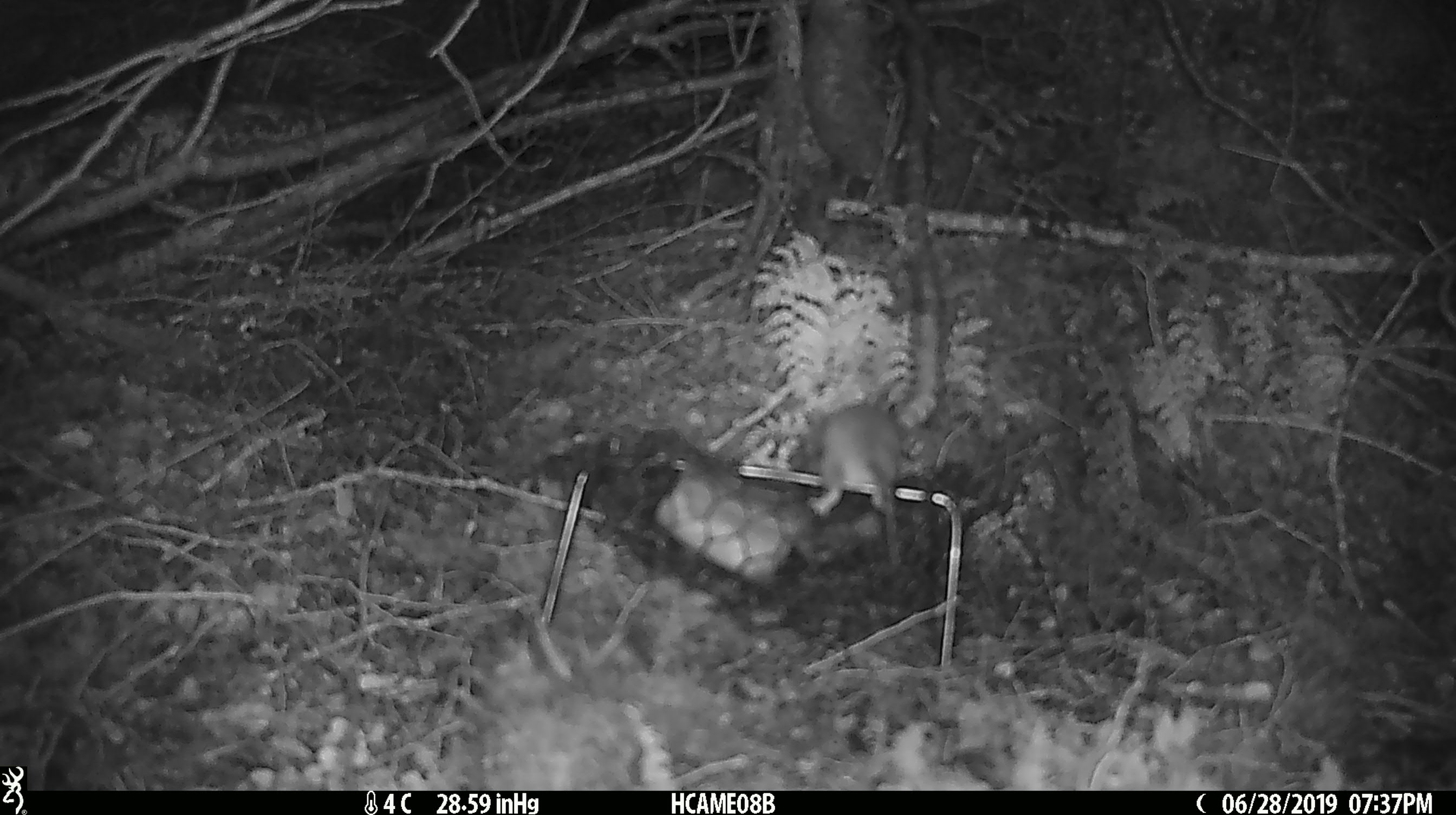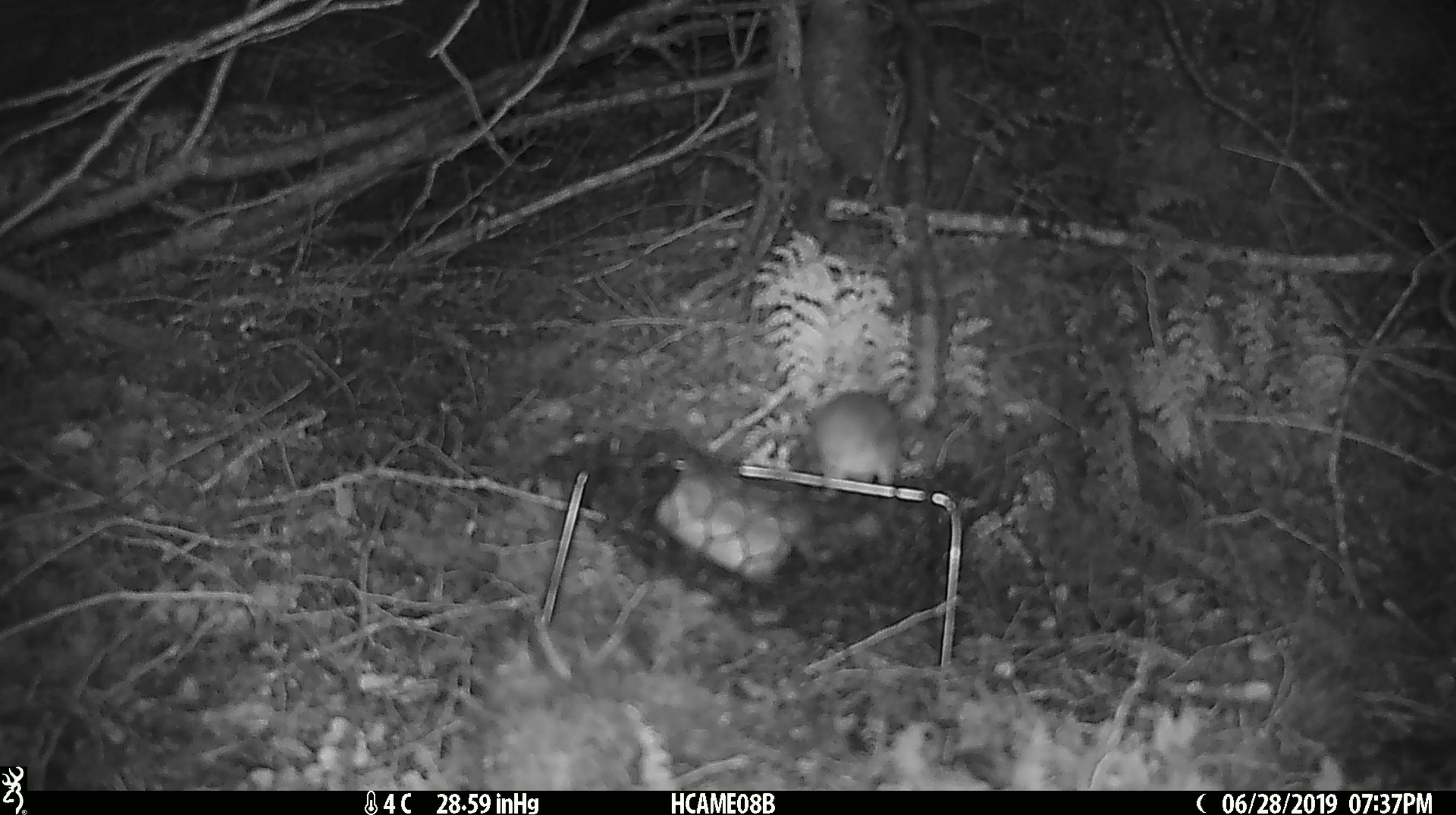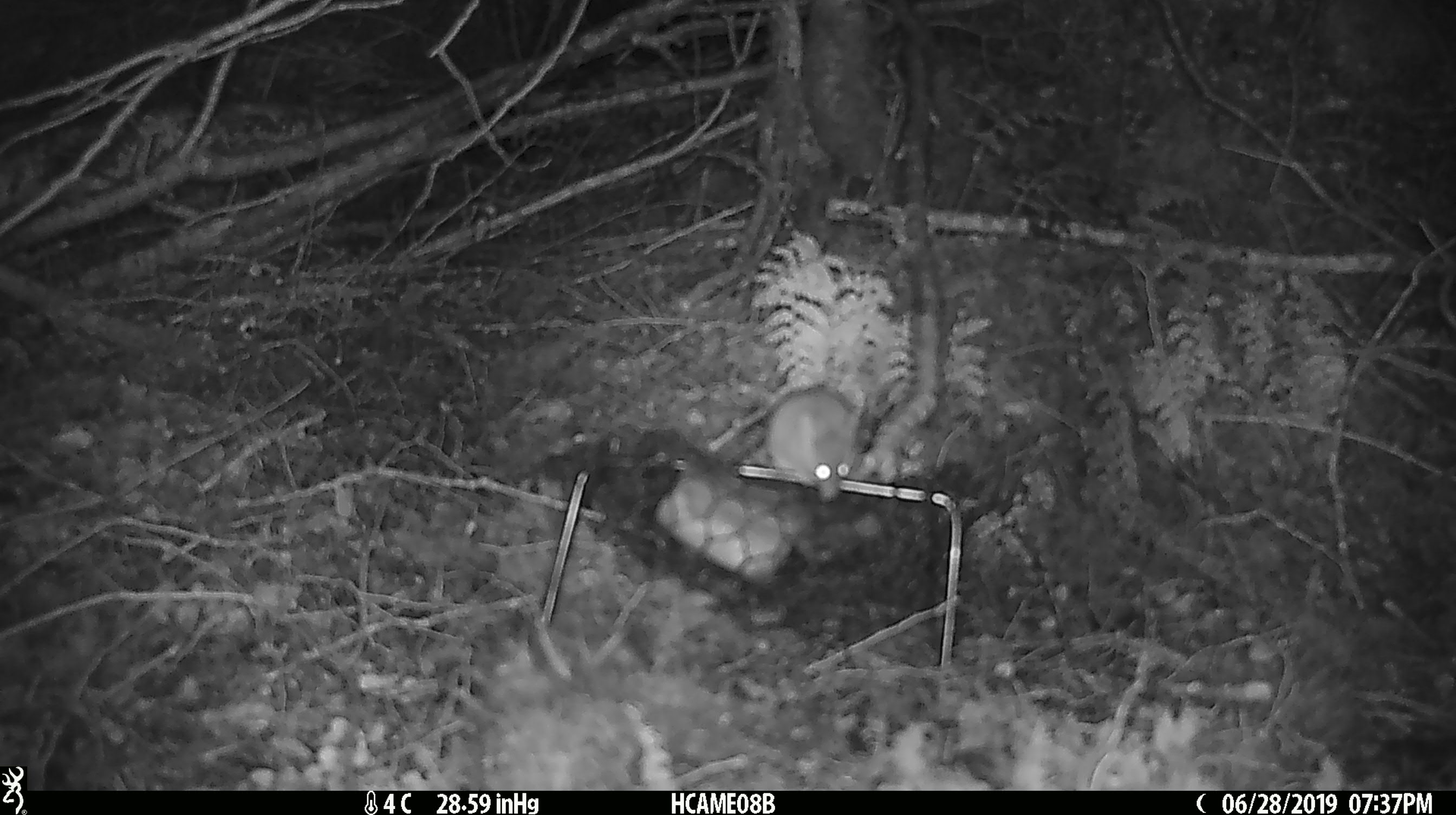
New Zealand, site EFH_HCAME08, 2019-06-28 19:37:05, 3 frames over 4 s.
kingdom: Animalia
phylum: Chordata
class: Mammalia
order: Rodentia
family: Muridae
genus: Mus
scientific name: Mus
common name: mouse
Mouse (Mus).